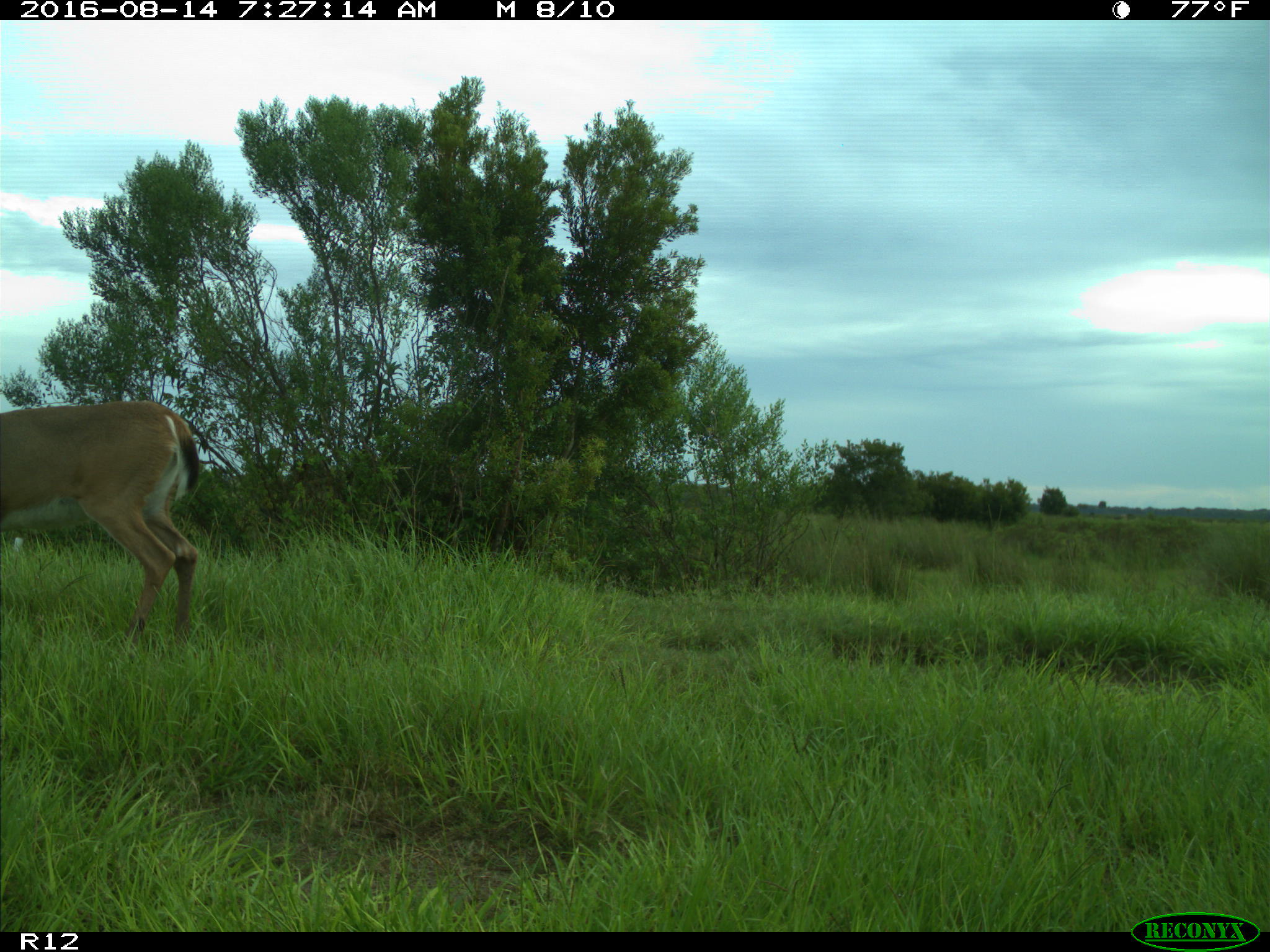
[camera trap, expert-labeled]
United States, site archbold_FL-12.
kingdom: Animalia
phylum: Chordata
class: Mammalia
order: Artiodactyla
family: Cervidae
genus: Odocoileus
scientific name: Odocoileus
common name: deer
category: unidentified deer